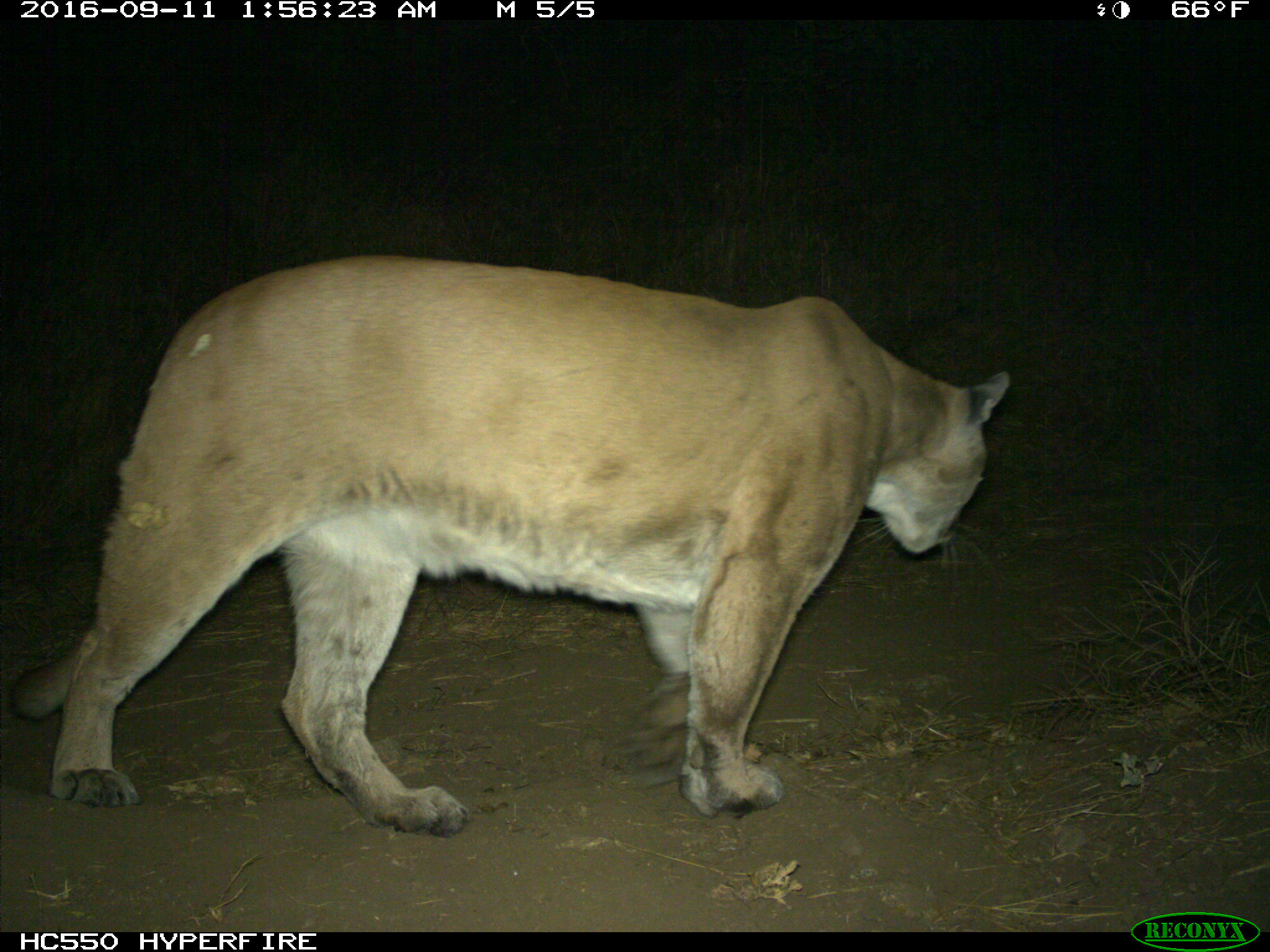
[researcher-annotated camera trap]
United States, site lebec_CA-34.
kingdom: Animalia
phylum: Chordata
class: Mammalia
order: Carnivora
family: Felidae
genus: Puma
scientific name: Puma concolor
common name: mountain lion